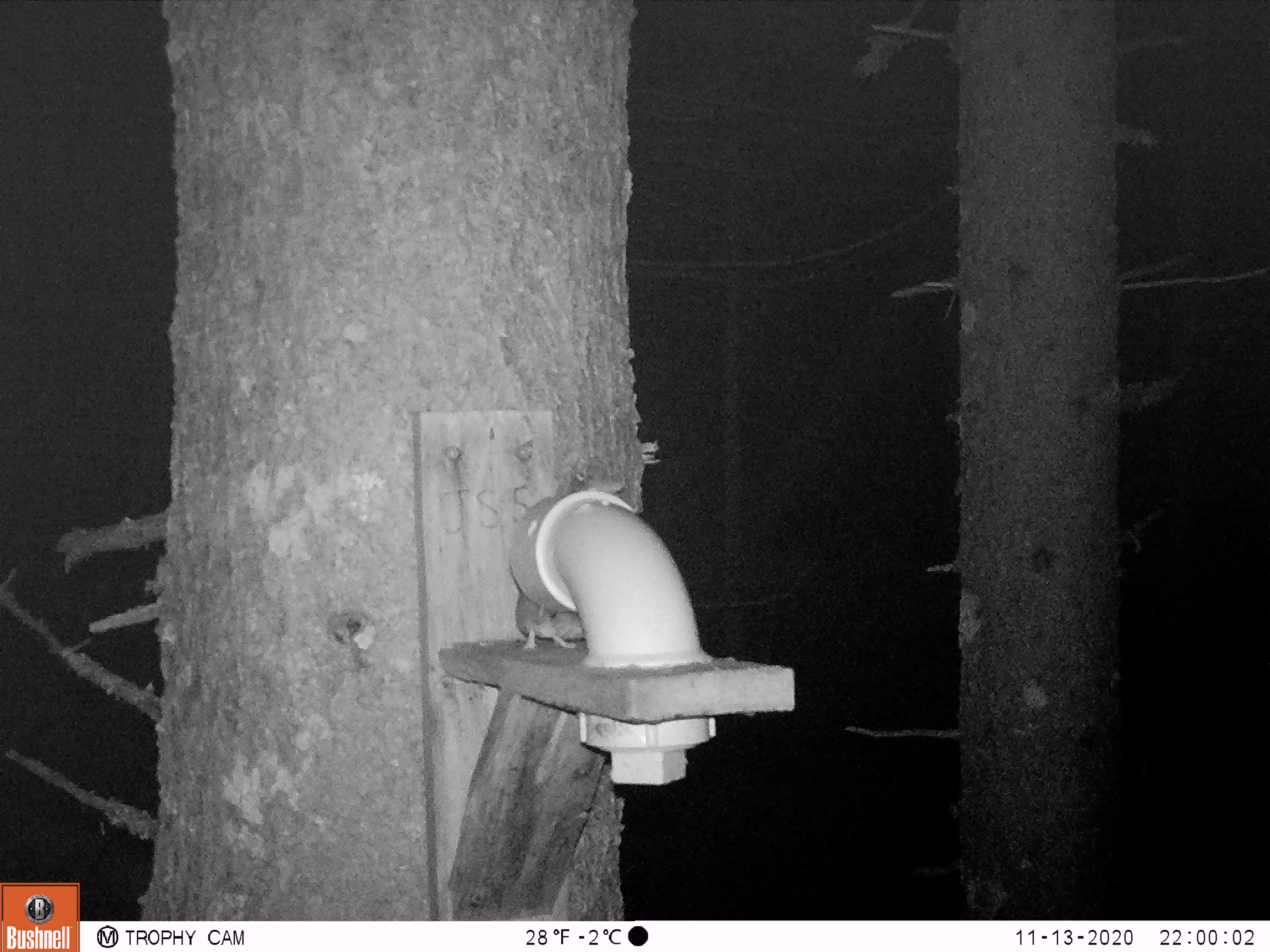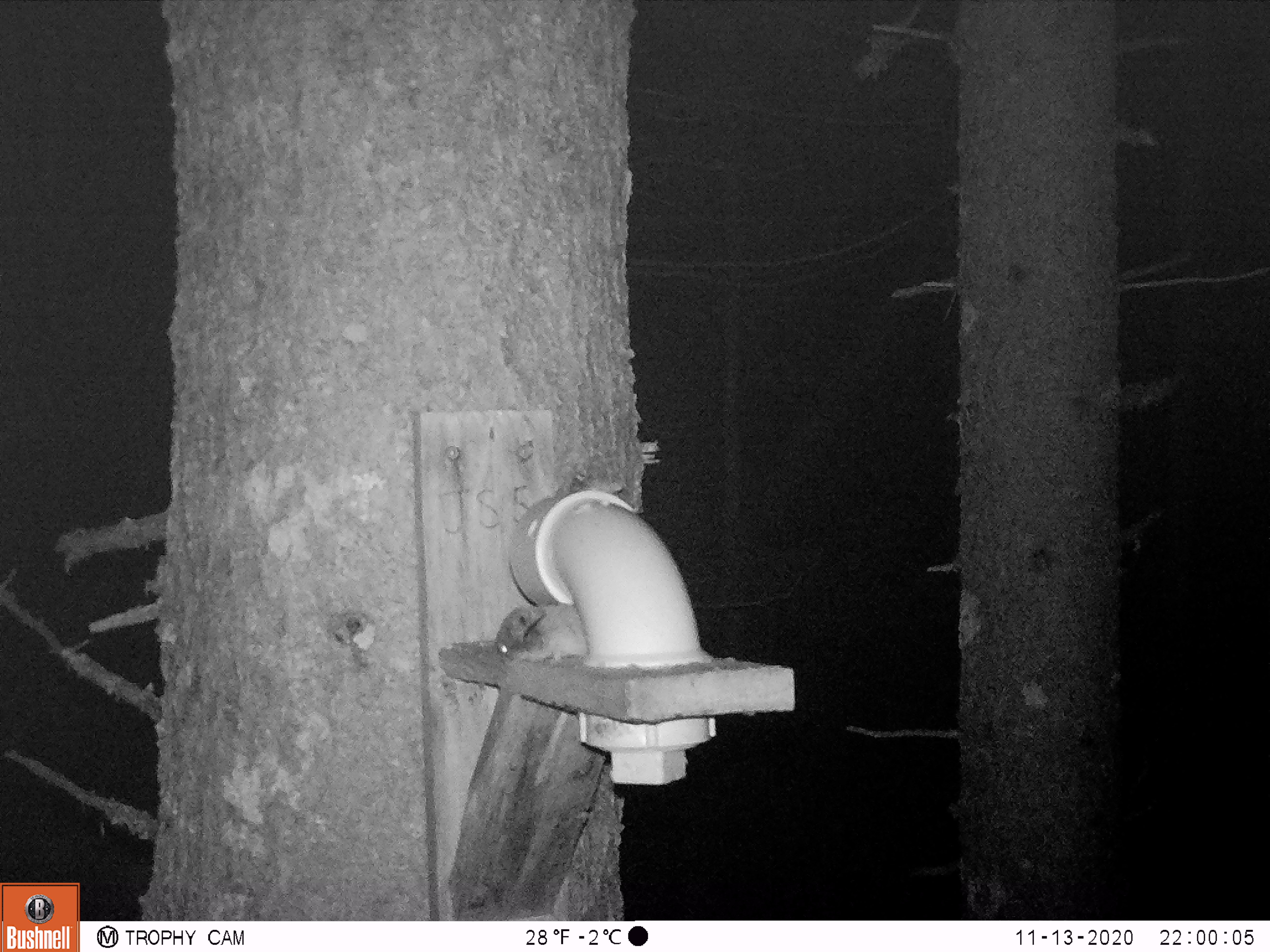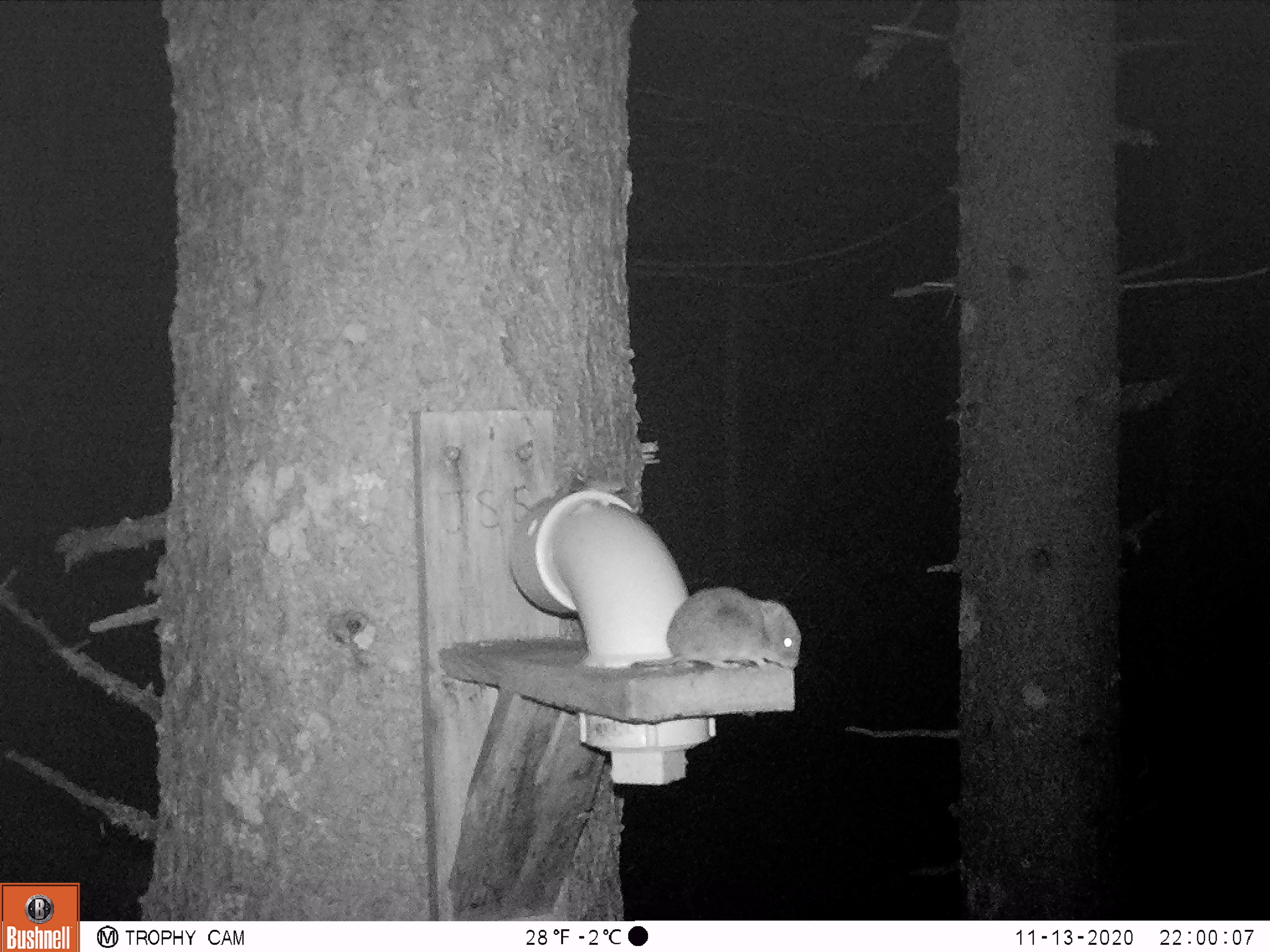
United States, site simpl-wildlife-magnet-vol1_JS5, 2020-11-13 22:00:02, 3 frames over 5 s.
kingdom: Animalia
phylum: Chordata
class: Mammalia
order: Rodentia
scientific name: Rodentia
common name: mouse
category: mouse sp.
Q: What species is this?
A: Mouse sp. (mouse) (Rodentia).